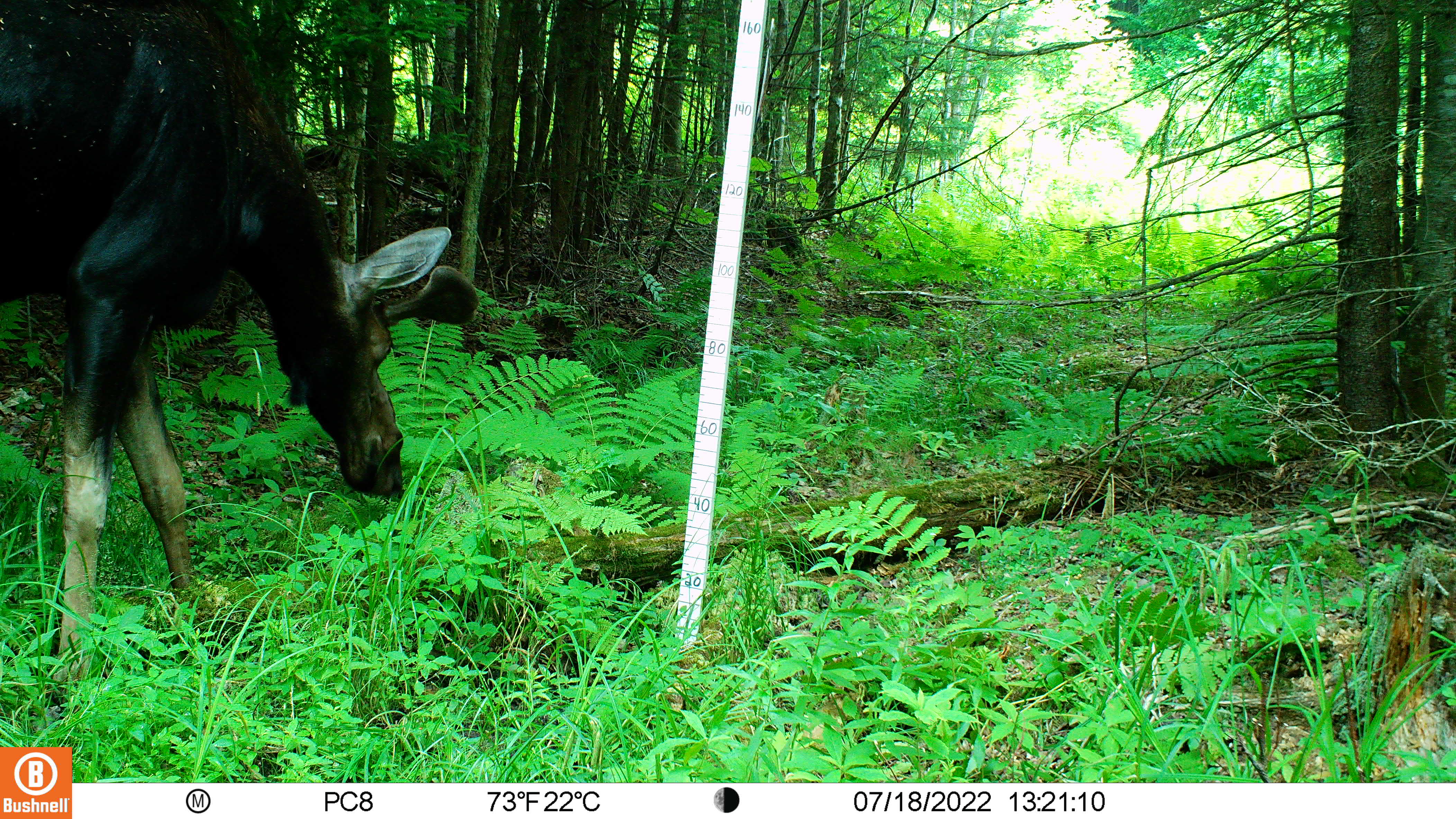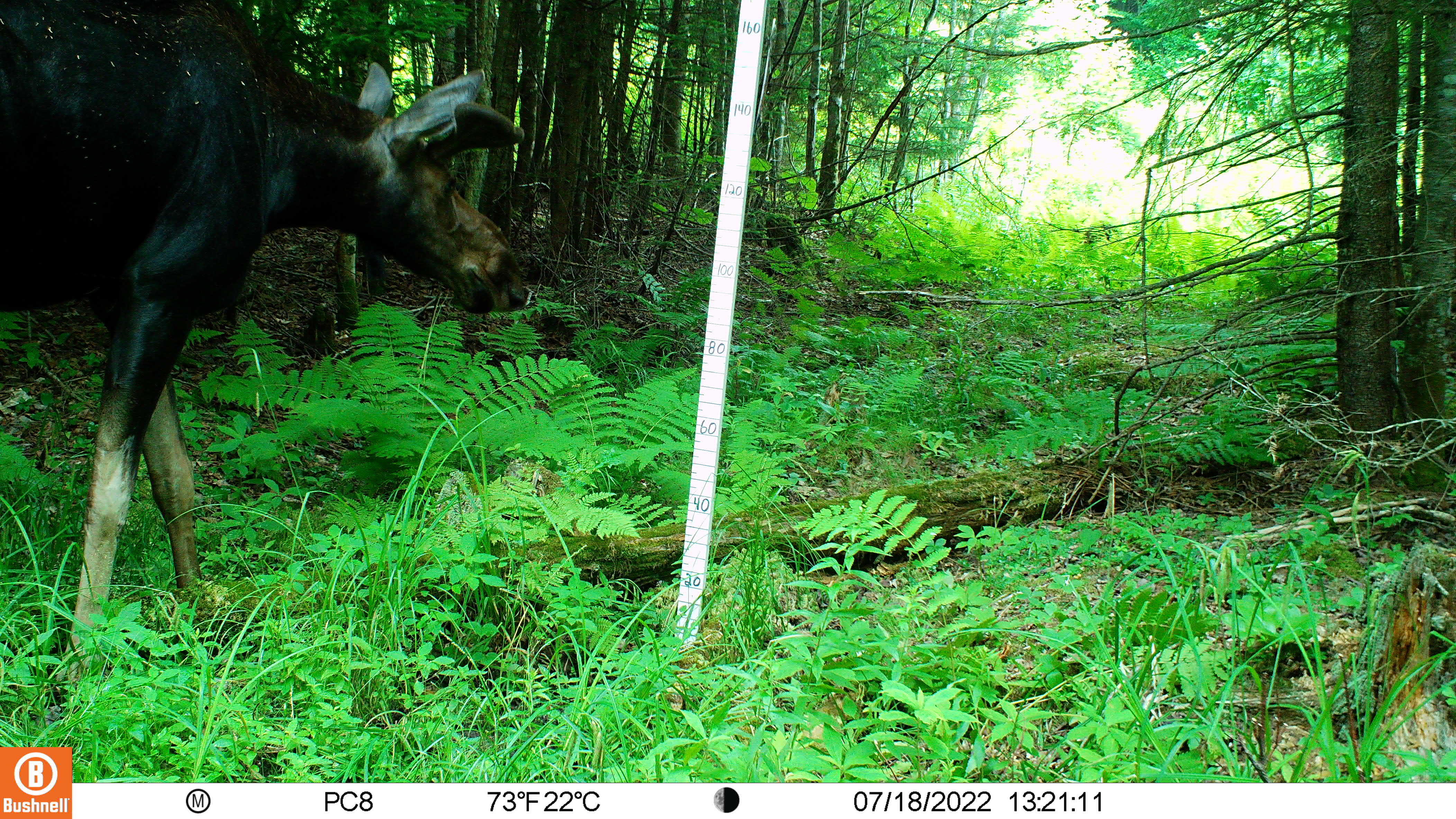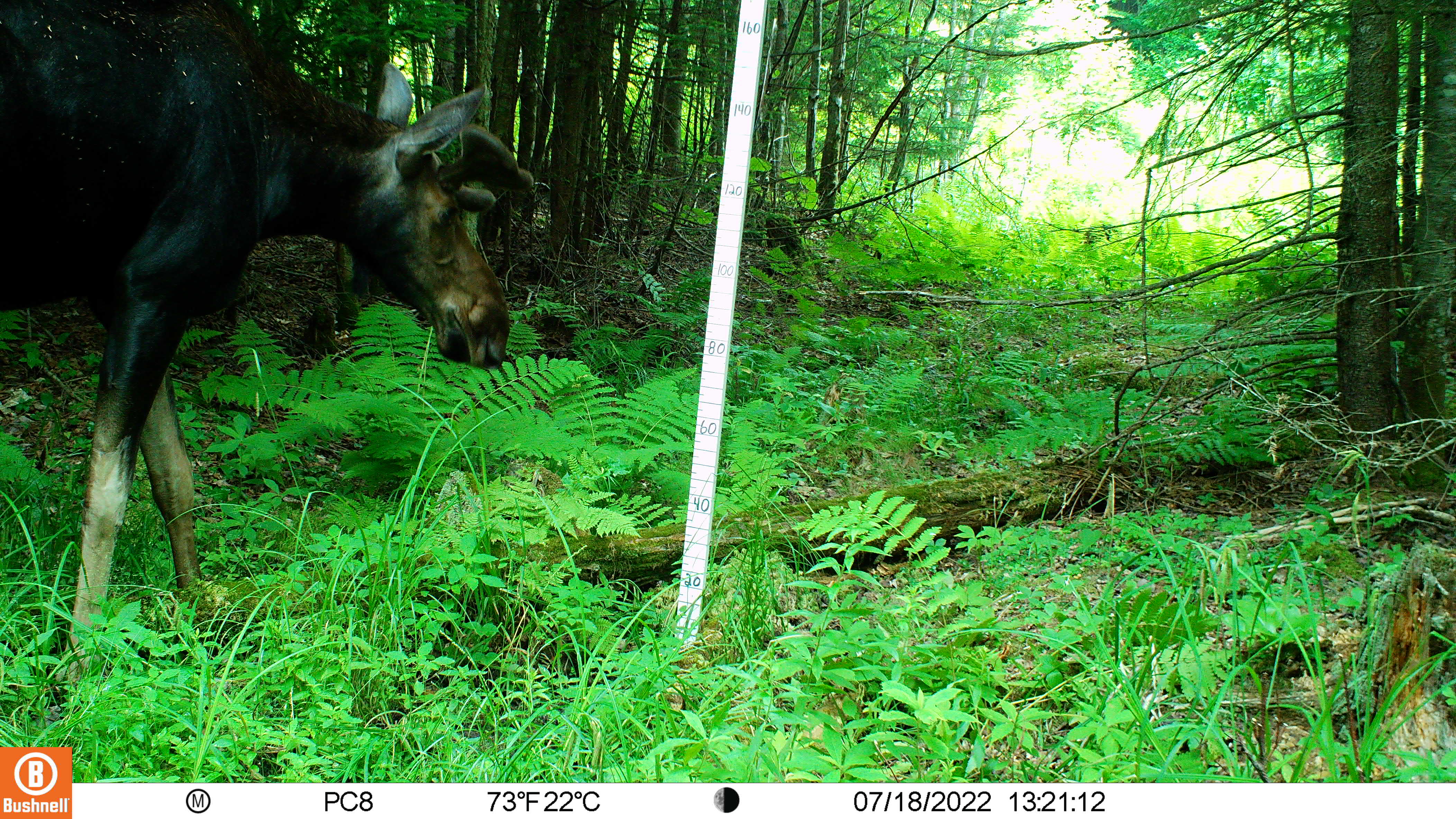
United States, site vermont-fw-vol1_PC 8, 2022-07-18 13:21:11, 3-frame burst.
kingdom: Animalia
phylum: Chordata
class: Mammalia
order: Artiodactyla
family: Cervidae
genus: Alces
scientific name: Alces alces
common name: moose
Moose (Alces alces).